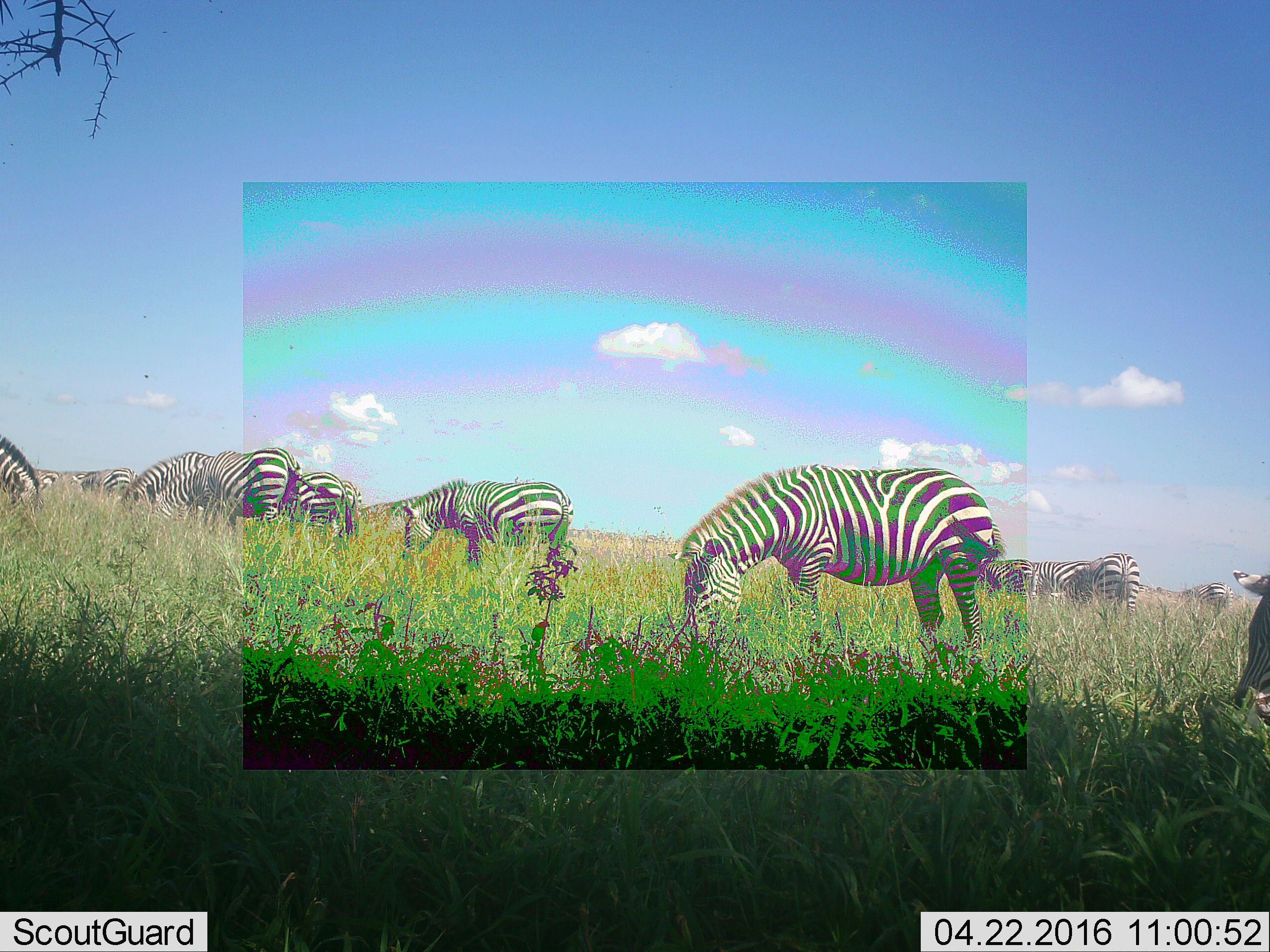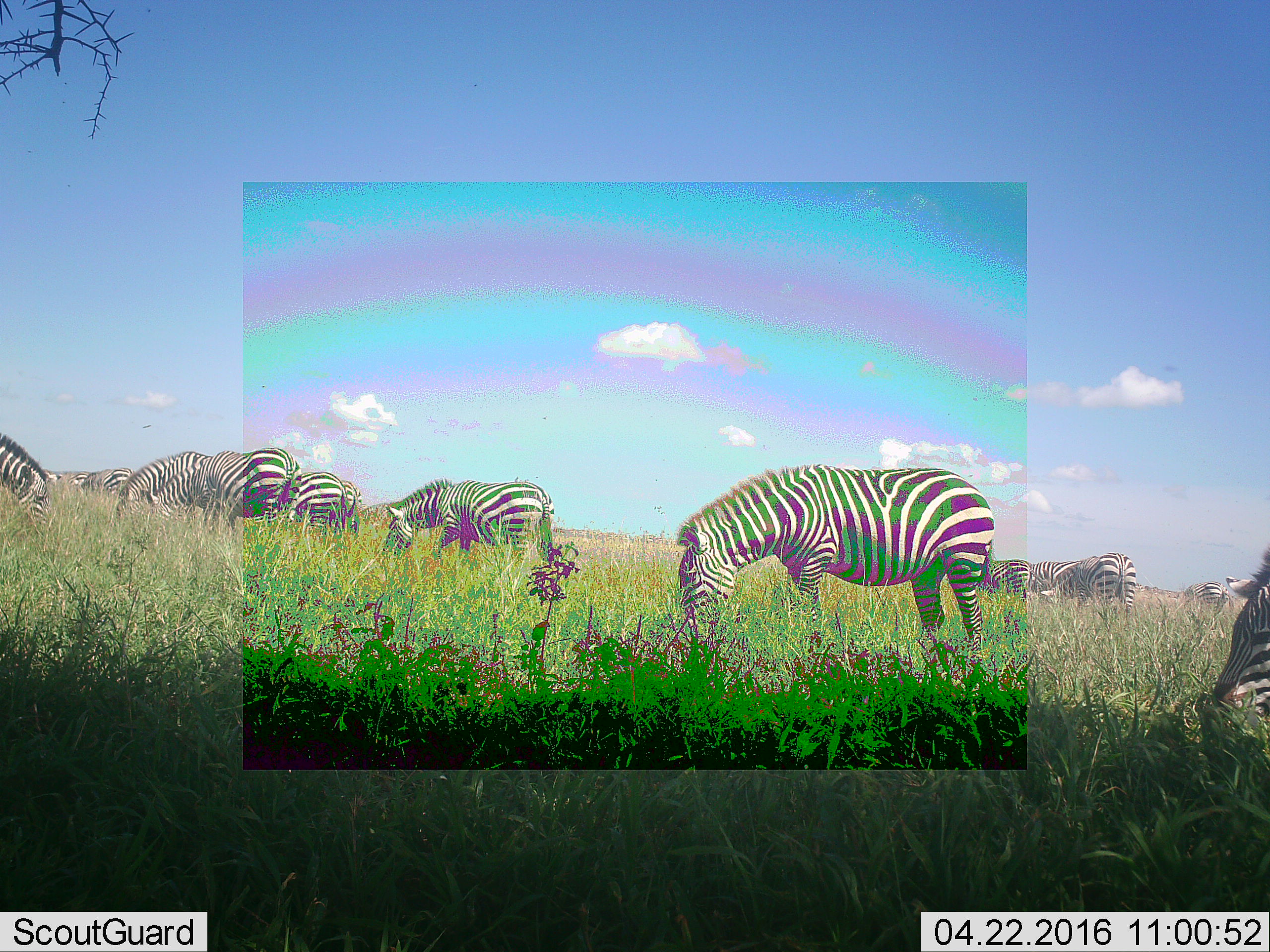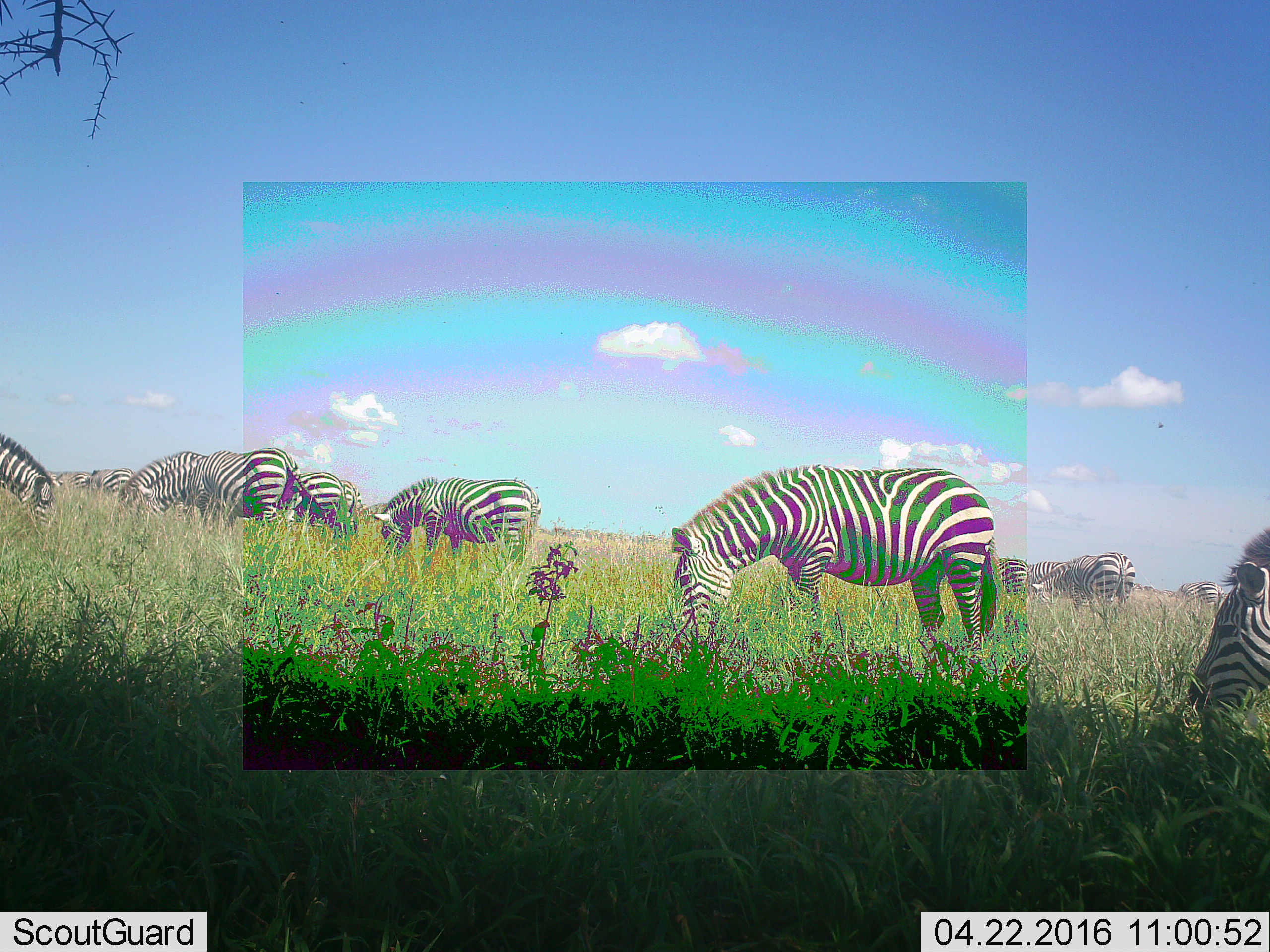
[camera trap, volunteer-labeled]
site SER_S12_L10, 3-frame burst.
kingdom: Animalia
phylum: Chordata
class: Mammalia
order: Perissodactyla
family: Equidae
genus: Equus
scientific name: Equus quagga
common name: plains zebra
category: zebraplains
Zebraplains (plains zebra) (Equus quagga), count 11-50. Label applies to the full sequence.